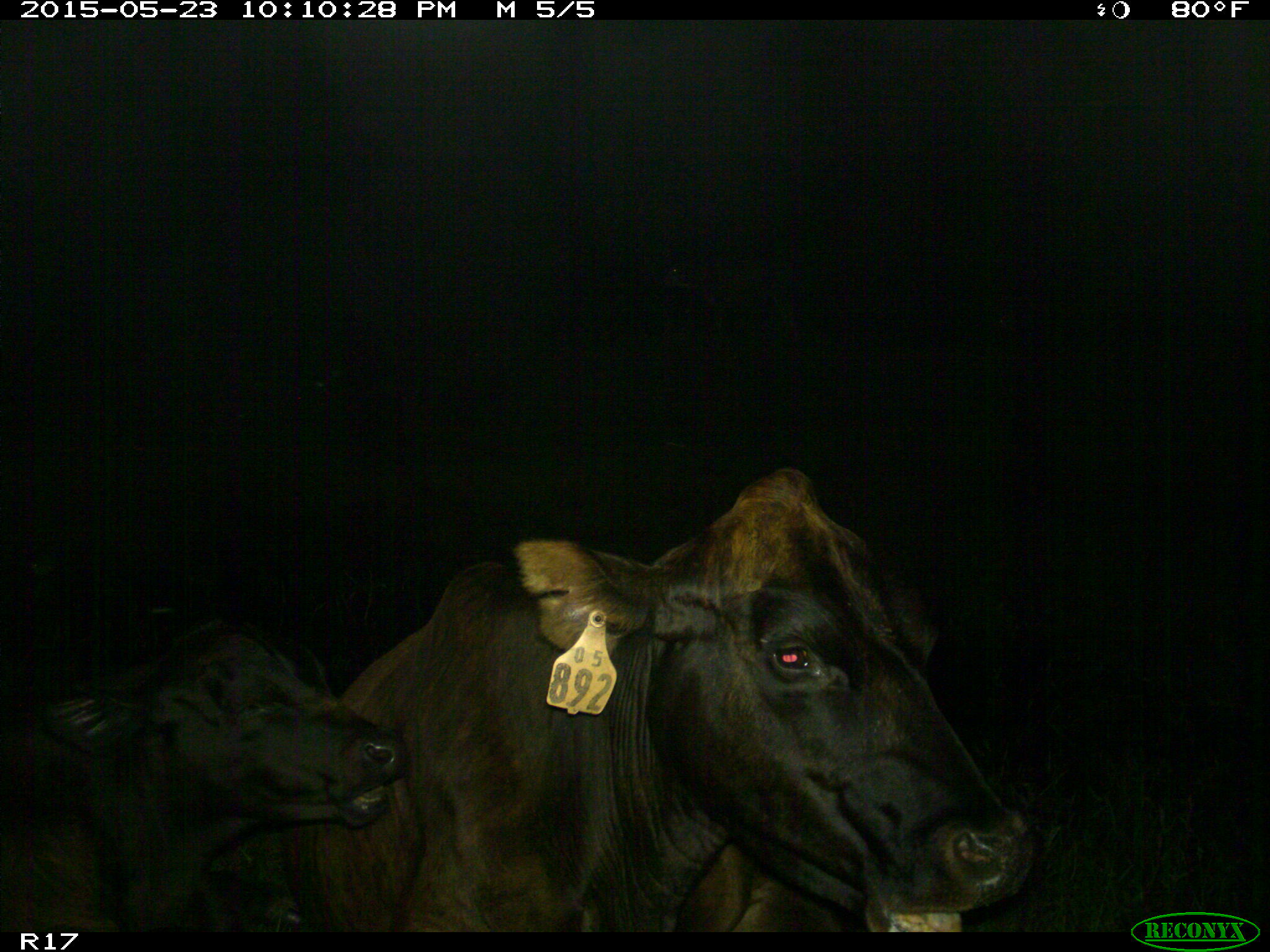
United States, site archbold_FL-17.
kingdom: Animalia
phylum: Chordata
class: Mammalia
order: Artiodactyla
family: Bovidae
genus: Bos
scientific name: Bos taurus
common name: domestic cow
Bos taurus (domestic cow).